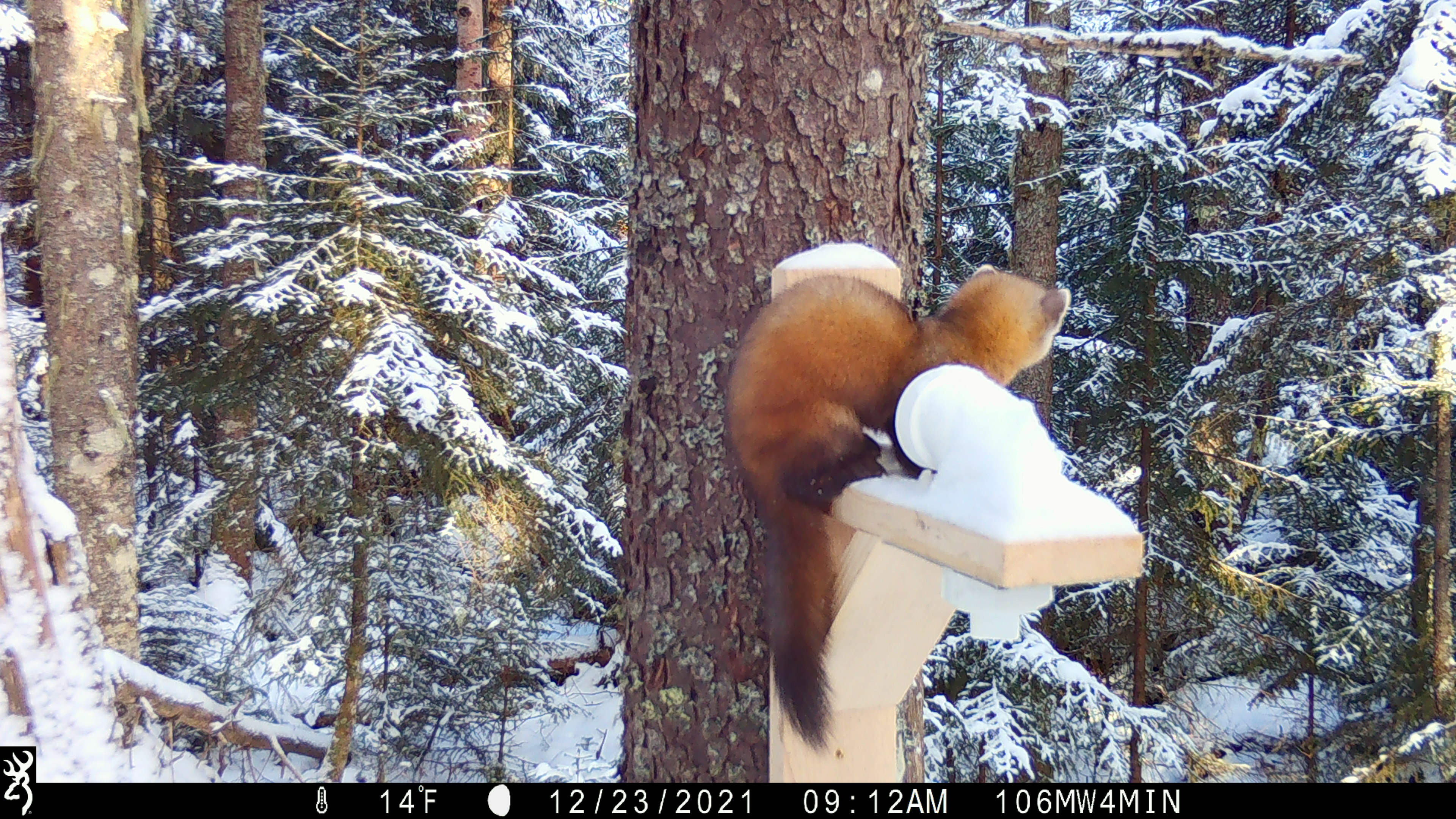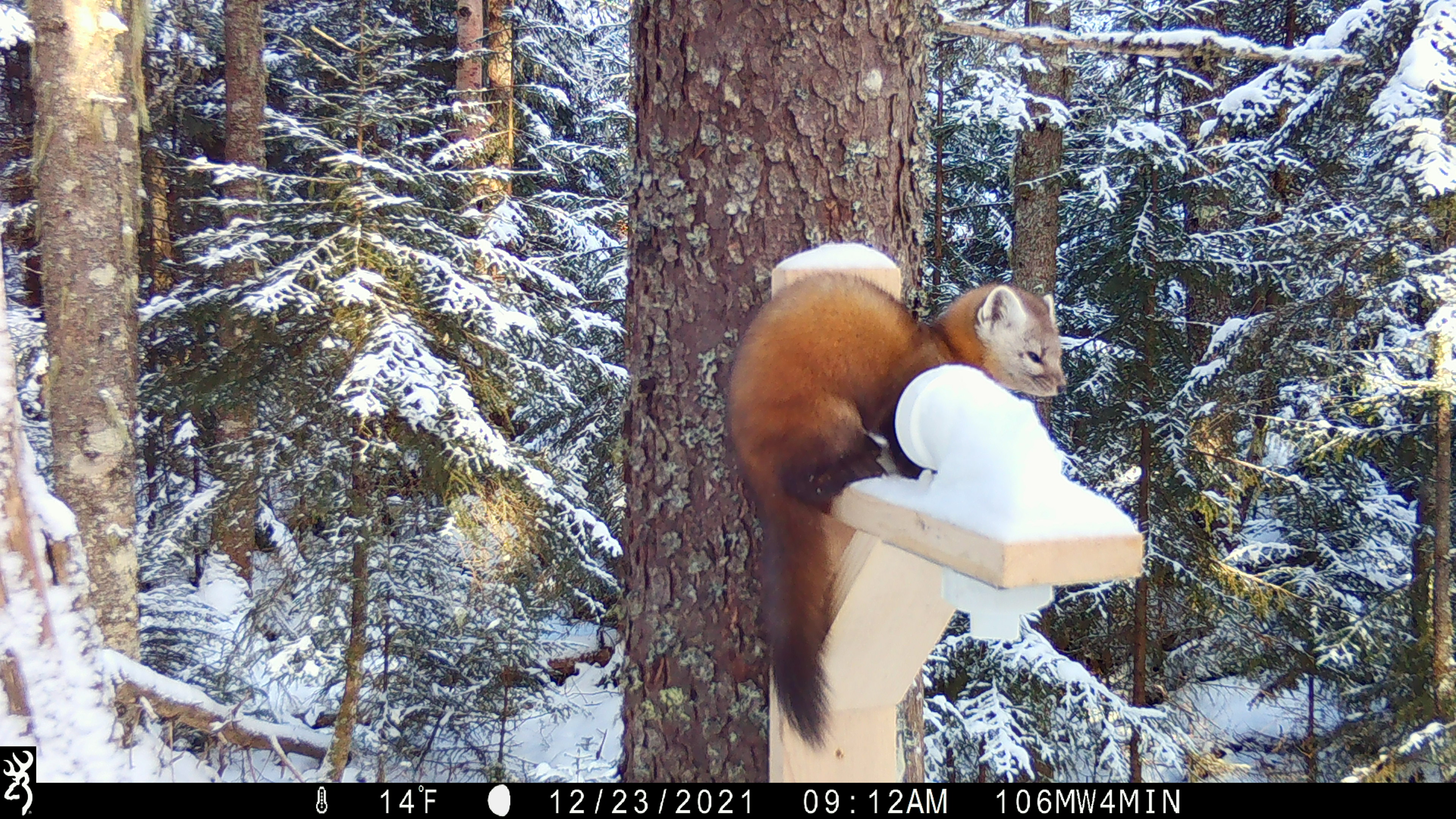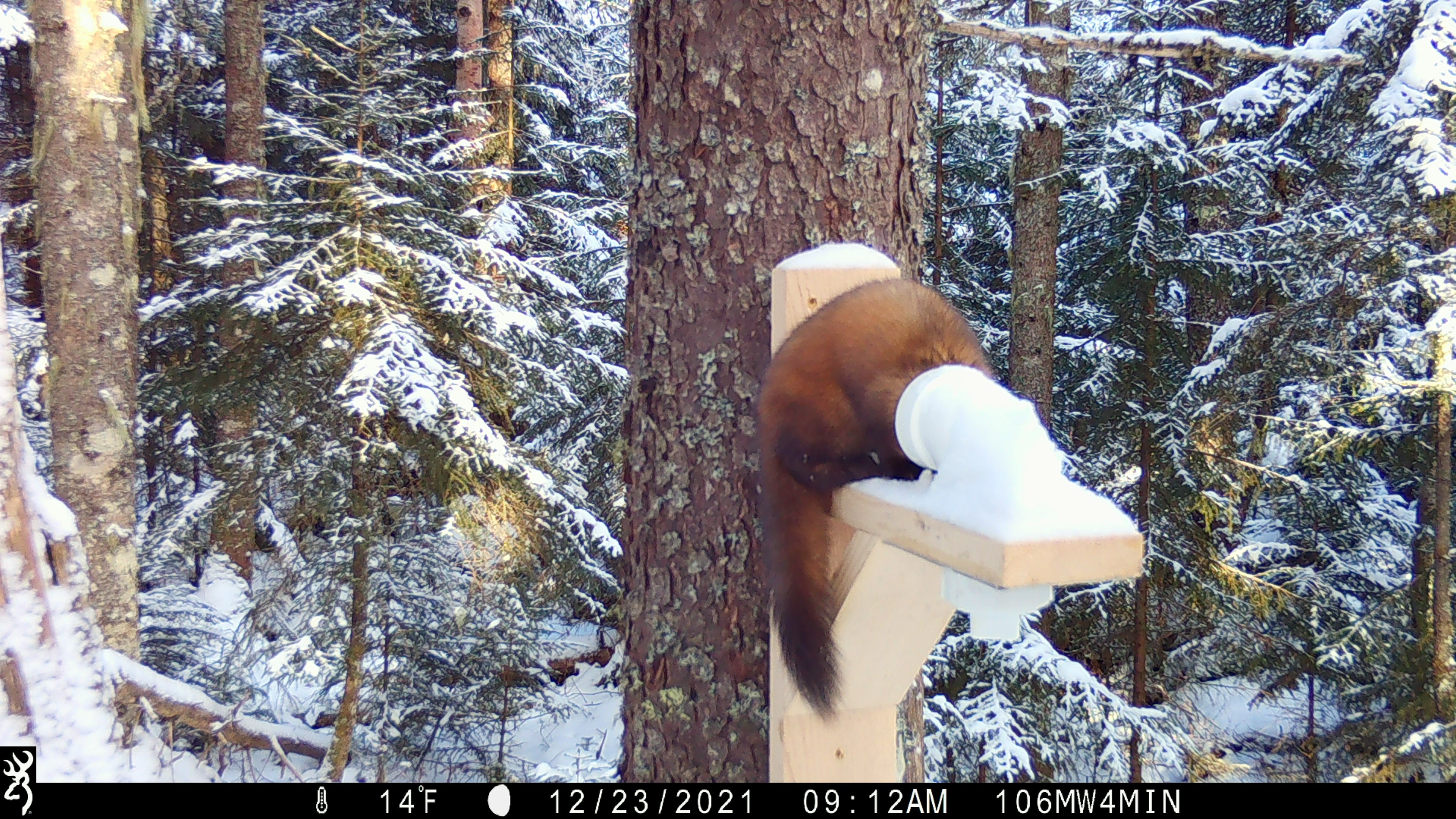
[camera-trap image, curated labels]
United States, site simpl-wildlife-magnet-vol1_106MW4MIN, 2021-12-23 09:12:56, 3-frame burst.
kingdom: Animalia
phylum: Chordata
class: Mammalia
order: Carnivora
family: Mustelidae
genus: Martes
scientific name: Martes americana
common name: american marten